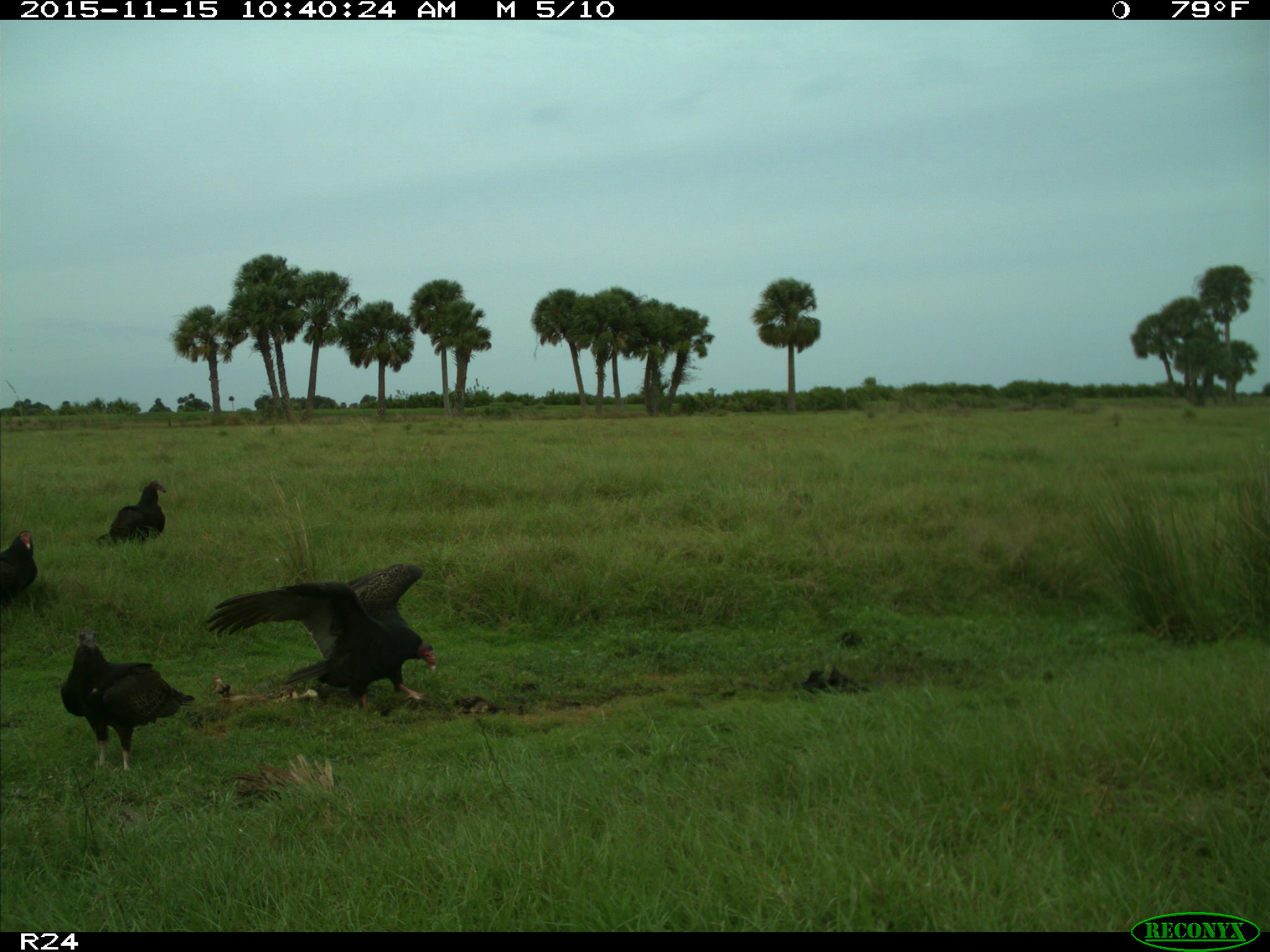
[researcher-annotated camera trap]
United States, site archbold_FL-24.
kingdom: Animalia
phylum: Chordata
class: Aves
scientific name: Aves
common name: birds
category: unidentified bird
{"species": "unidentified bird (birds) (Aves)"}